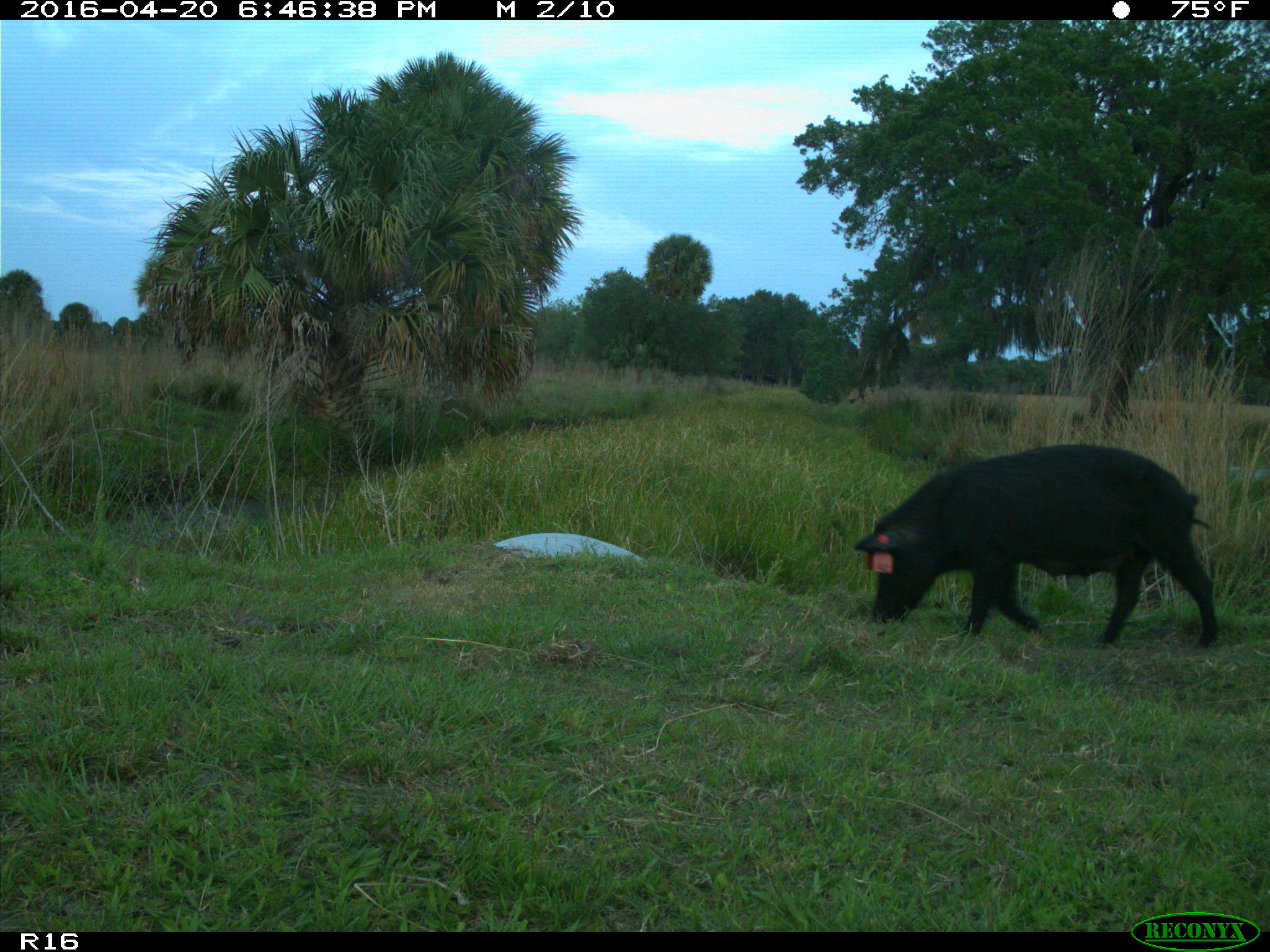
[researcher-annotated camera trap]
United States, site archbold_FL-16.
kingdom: Animalia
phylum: Chordata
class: Mammalia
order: Artiodactyla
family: Suidae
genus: Sus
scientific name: Sus scrofa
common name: wild boar